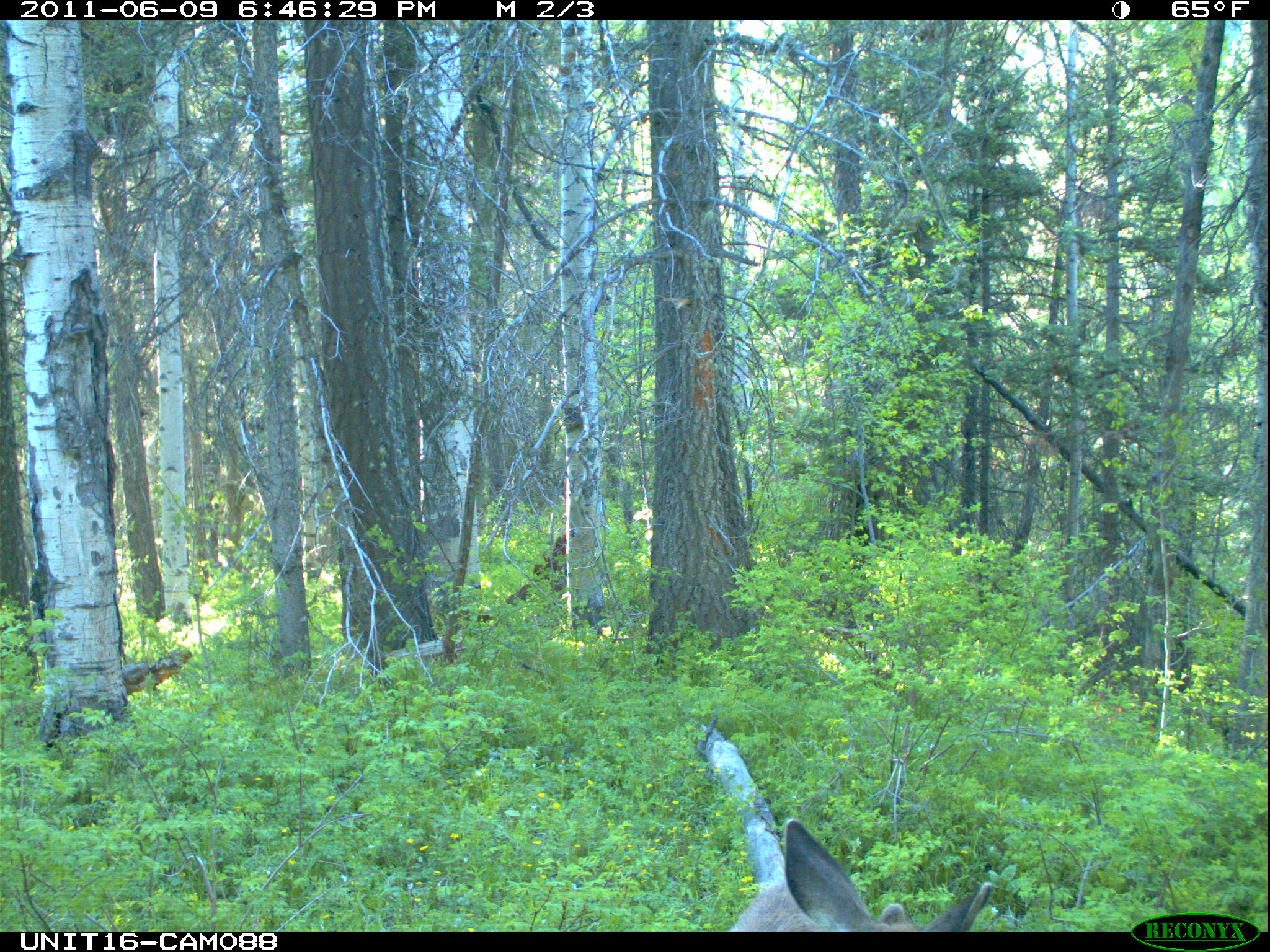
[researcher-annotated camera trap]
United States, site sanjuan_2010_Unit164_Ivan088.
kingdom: Animalia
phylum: Chordata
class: Mammalia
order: Artiodactyla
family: Cervidae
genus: Odocoileus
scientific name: Odocoileus hemionus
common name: mule deer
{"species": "Odocoileus hemionus (mule deer)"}